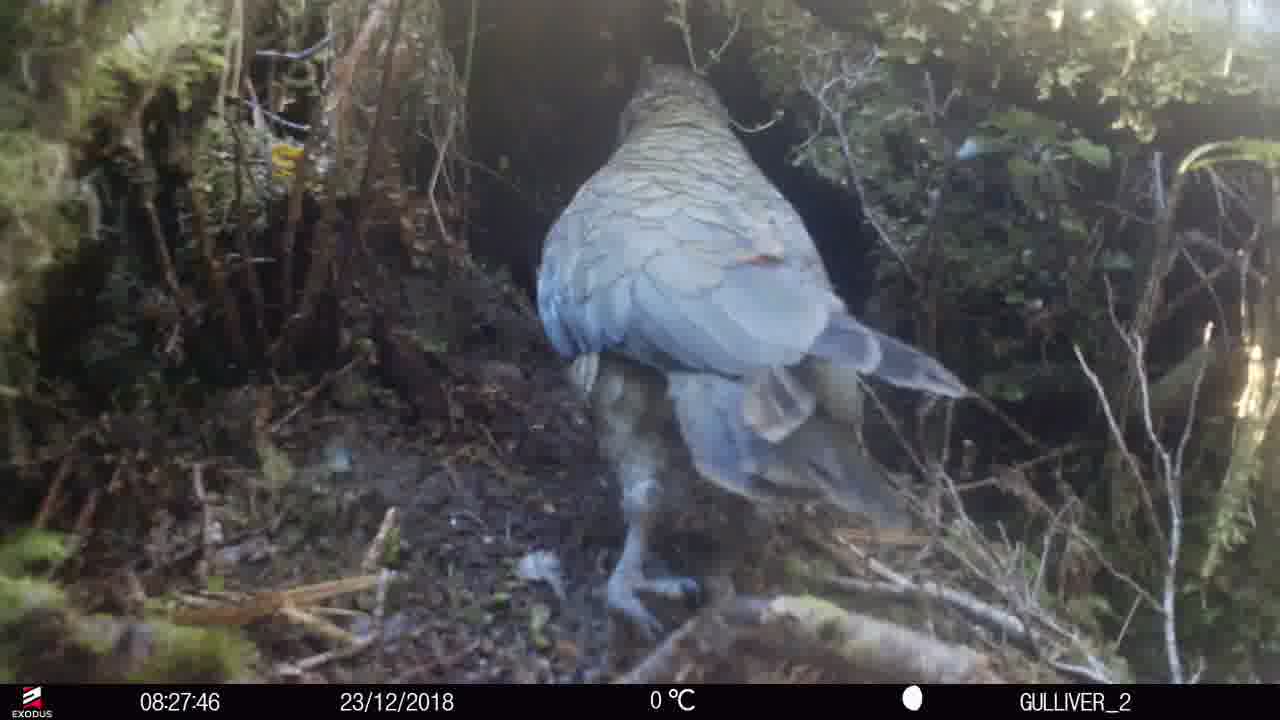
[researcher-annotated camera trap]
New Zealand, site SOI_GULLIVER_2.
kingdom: Animalia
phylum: Chordata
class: Aves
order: Psittaciformes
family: Strigopidae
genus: Nestor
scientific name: Nestor notabilis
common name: kea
Kea (Nestor notabilis).